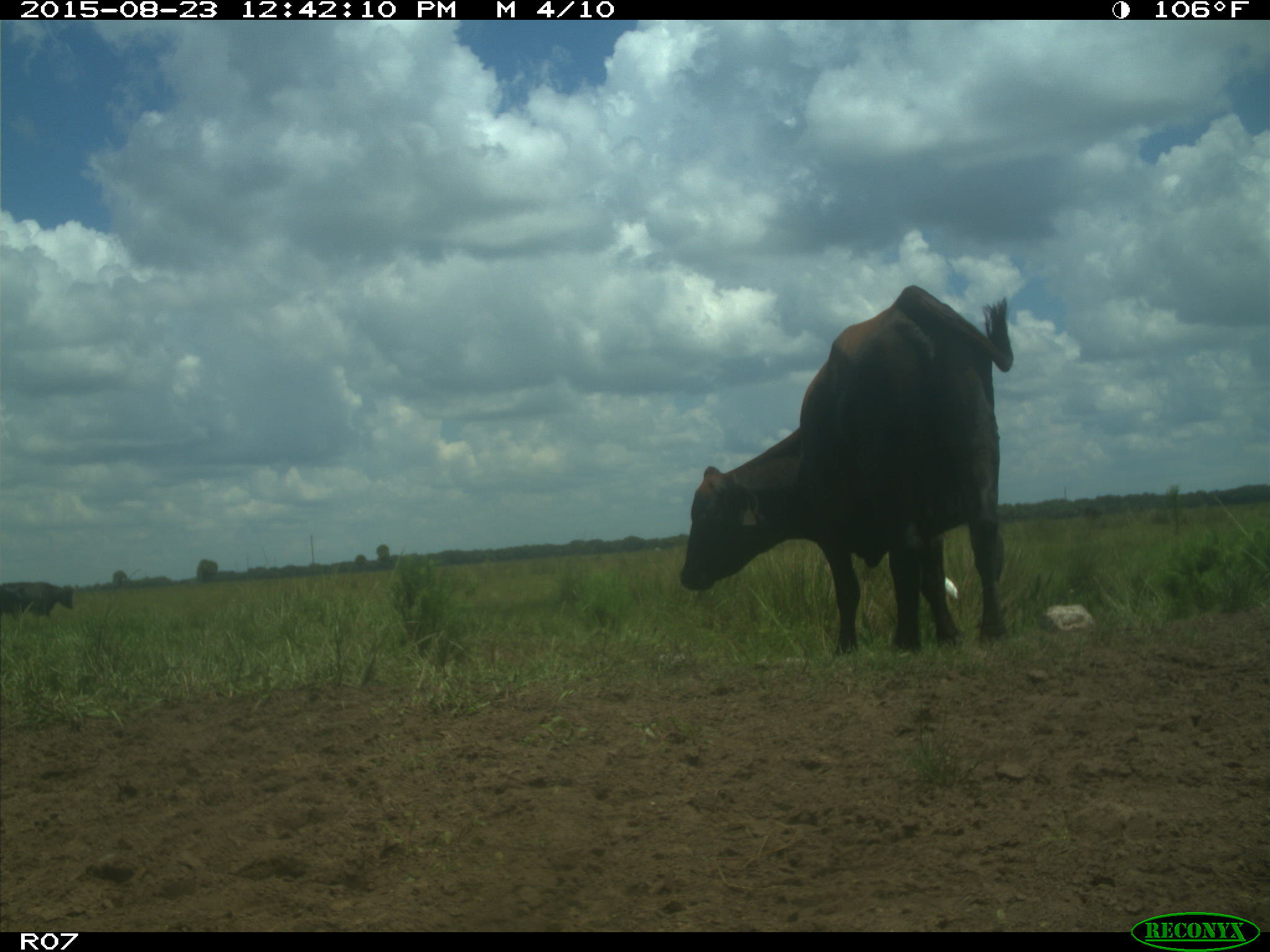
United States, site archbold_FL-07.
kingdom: Animalia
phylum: Chordata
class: Mammalia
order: Artiodactyla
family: Bovidae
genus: Bos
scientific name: Bos taurus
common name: domestic cow